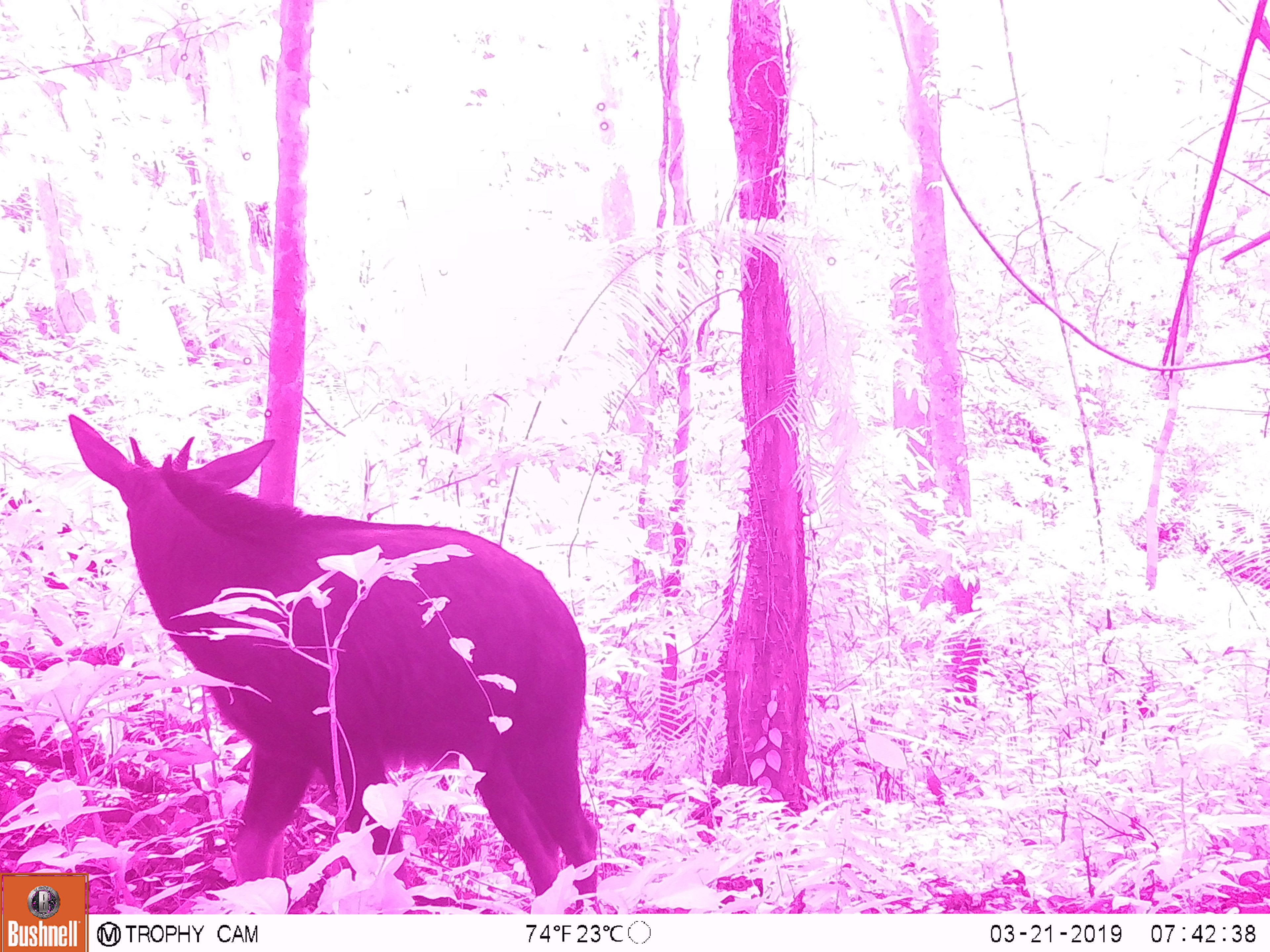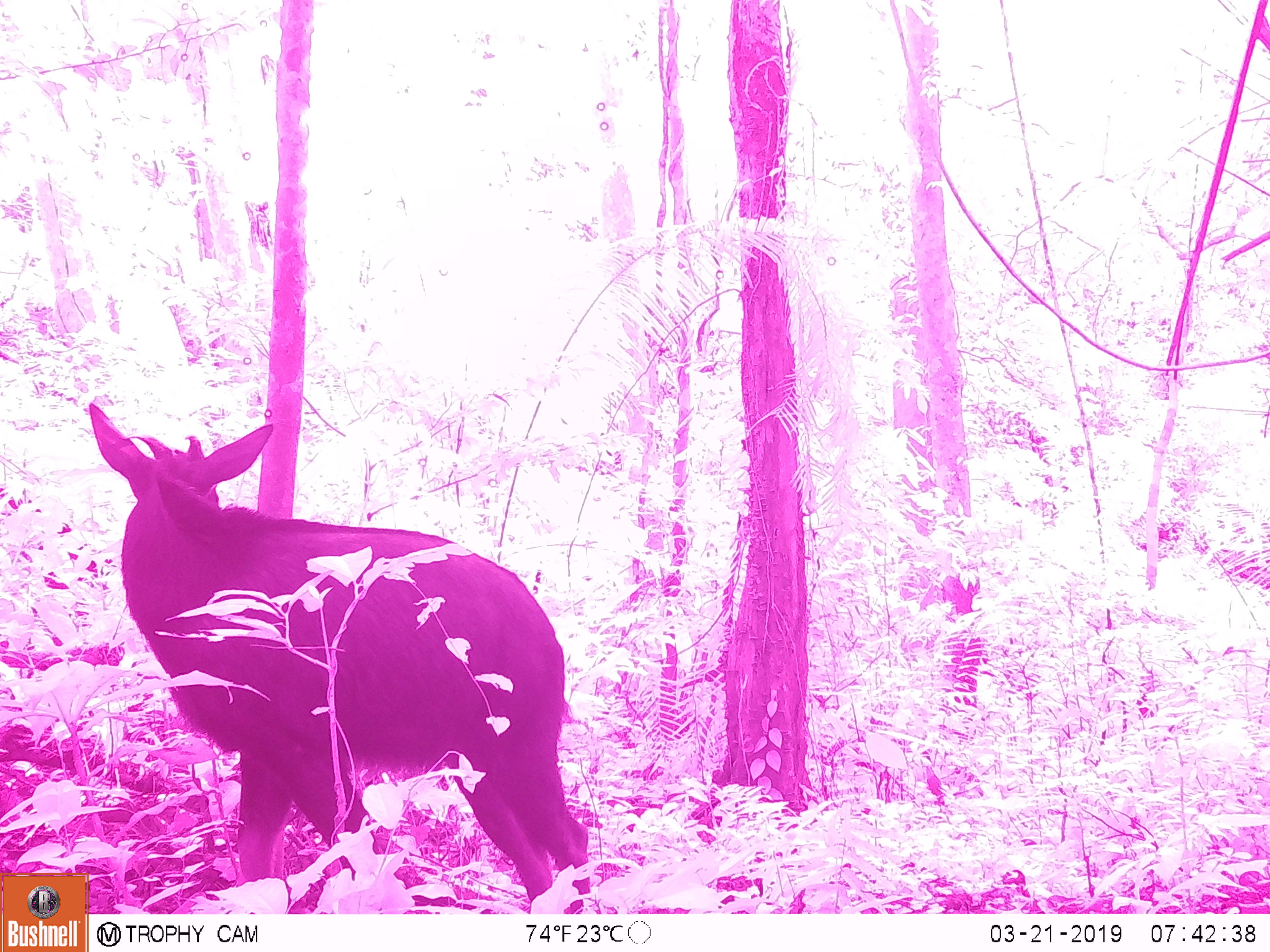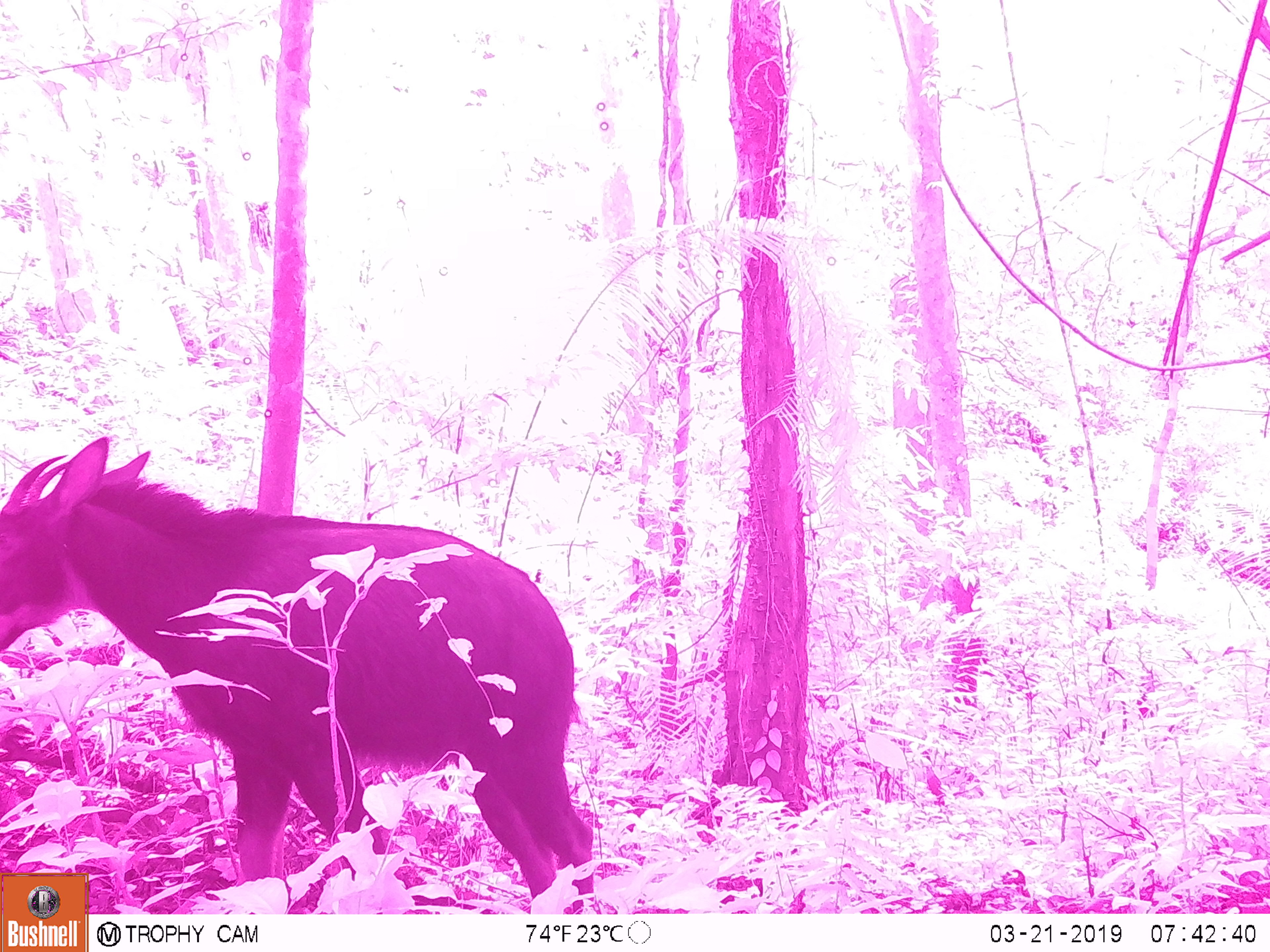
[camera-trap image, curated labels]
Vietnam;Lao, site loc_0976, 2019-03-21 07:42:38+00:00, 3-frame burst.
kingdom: Animalia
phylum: Chordata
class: Mammalia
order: Artiodactyla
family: Bovidae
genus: Capricornis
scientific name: Capricornis sumatraensis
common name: chinese serow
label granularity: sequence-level